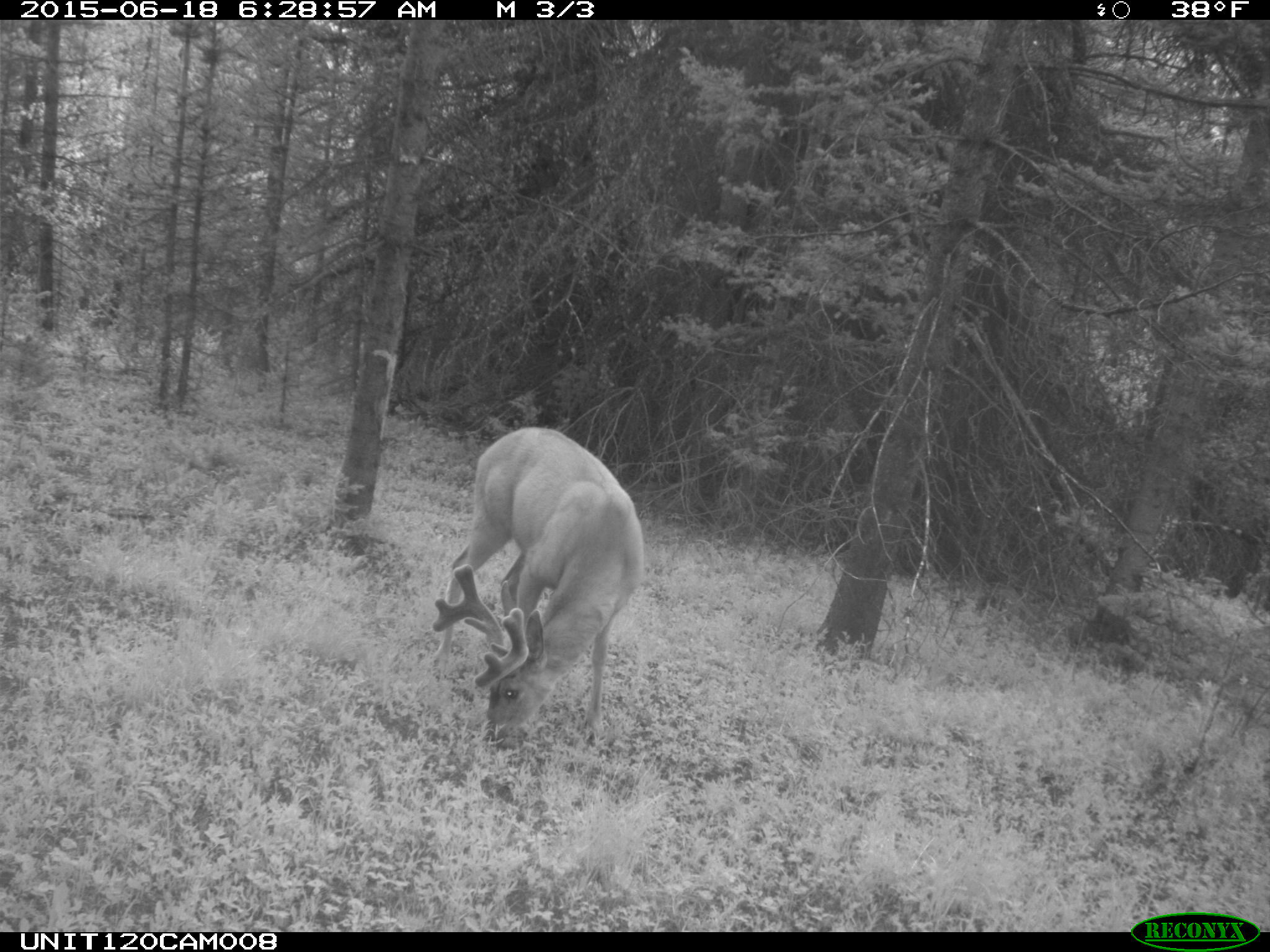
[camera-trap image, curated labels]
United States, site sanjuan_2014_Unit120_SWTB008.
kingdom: Animalia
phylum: Chordata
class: Mammalia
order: Artiodactyla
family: Cervidae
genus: Odocoileus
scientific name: Odocoileus hemionus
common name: mule deer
Odocoileus hemionus (mule deer).